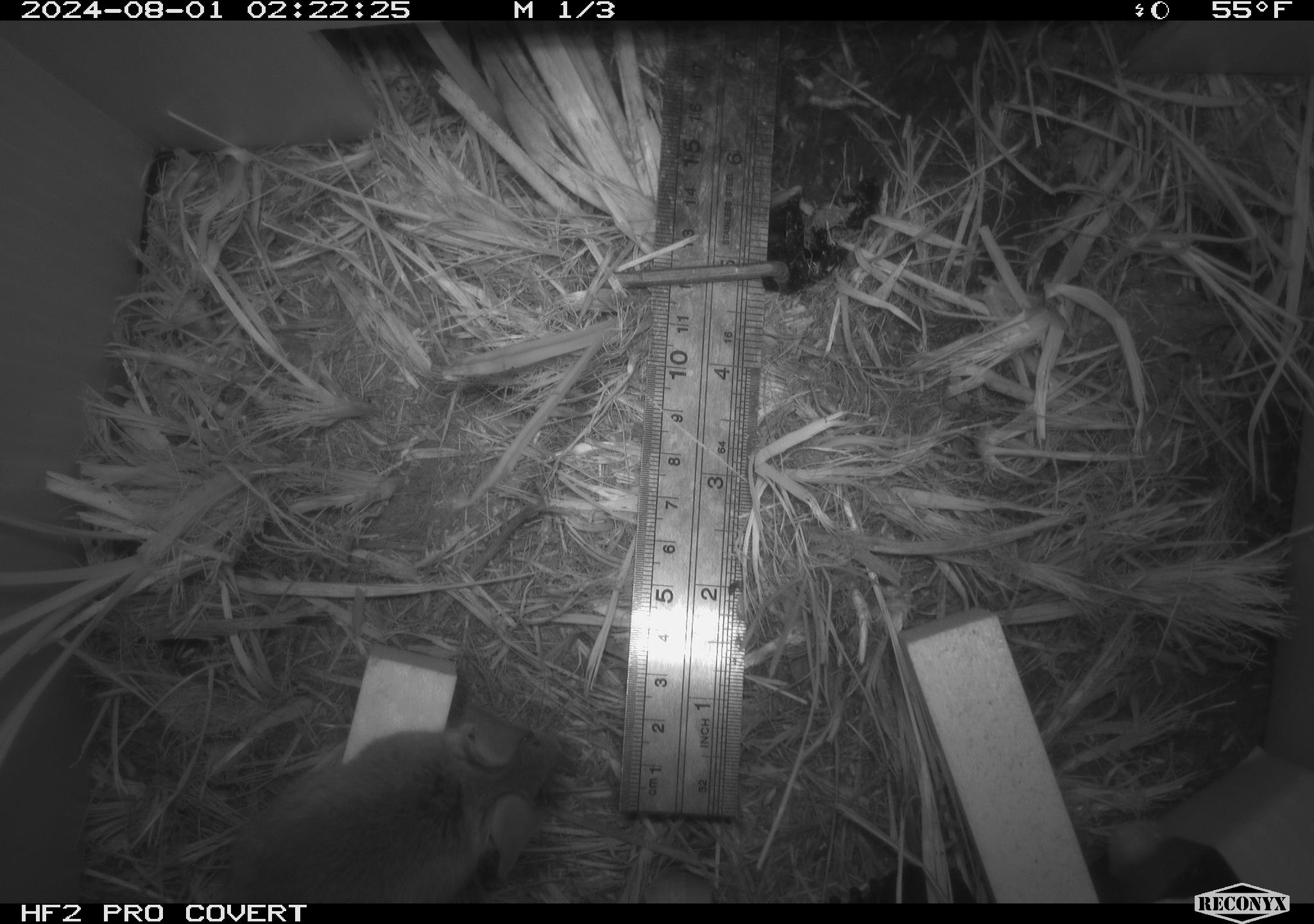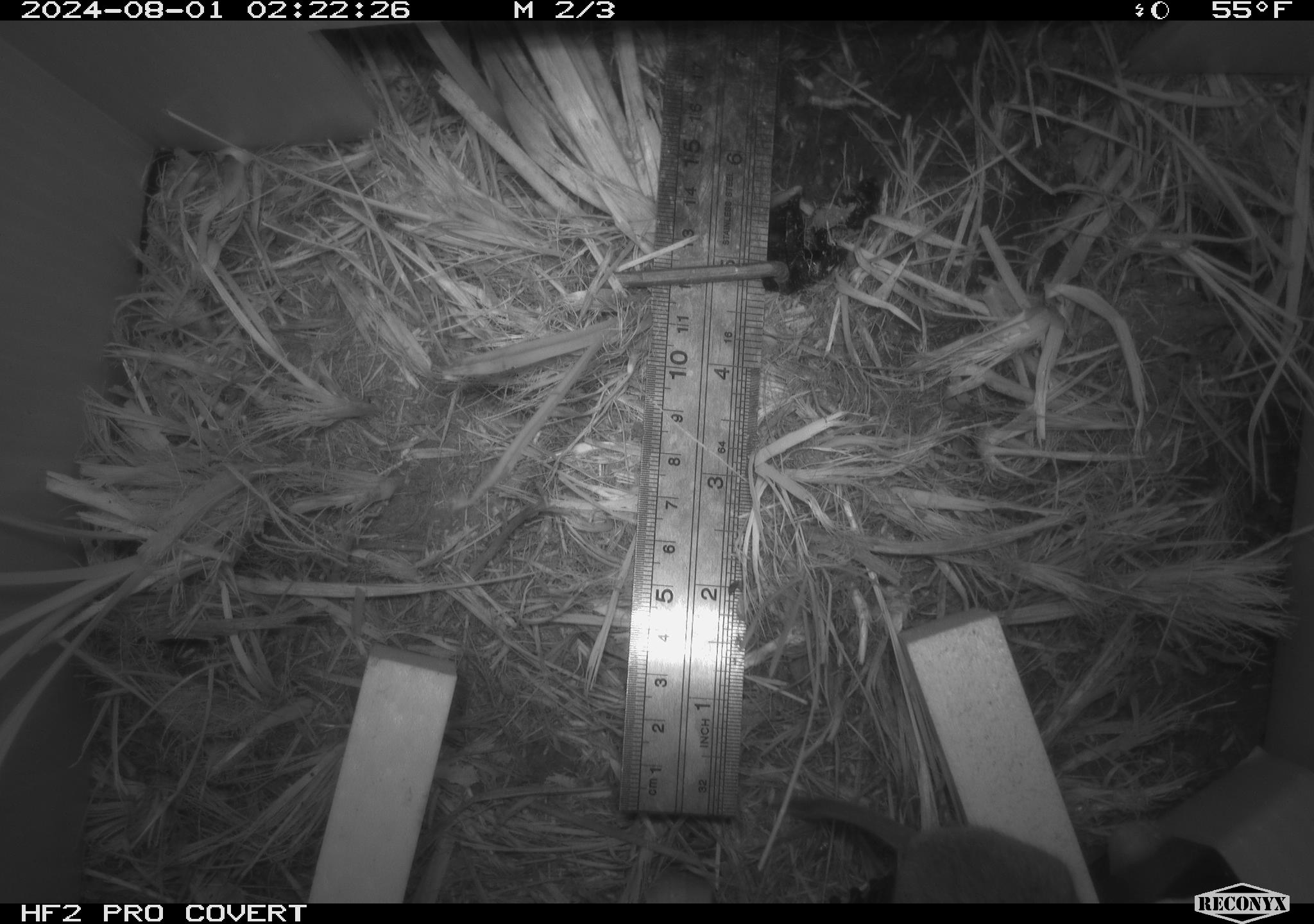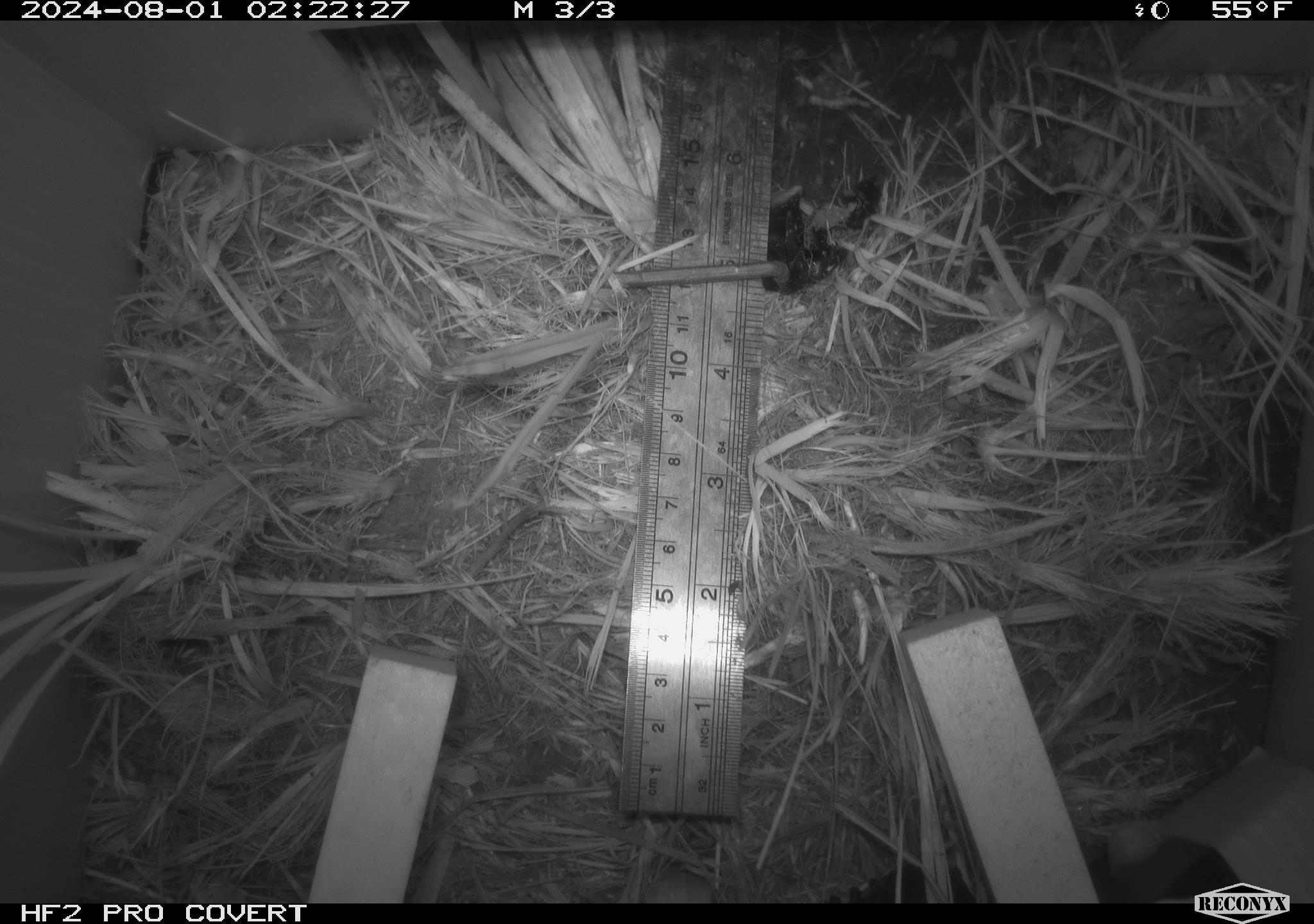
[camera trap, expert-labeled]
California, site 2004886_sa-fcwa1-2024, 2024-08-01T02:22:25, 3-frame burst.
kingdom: Animalia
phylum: Chordata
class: Mammalia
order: Rodentia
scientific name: Rodentia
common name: mouse species